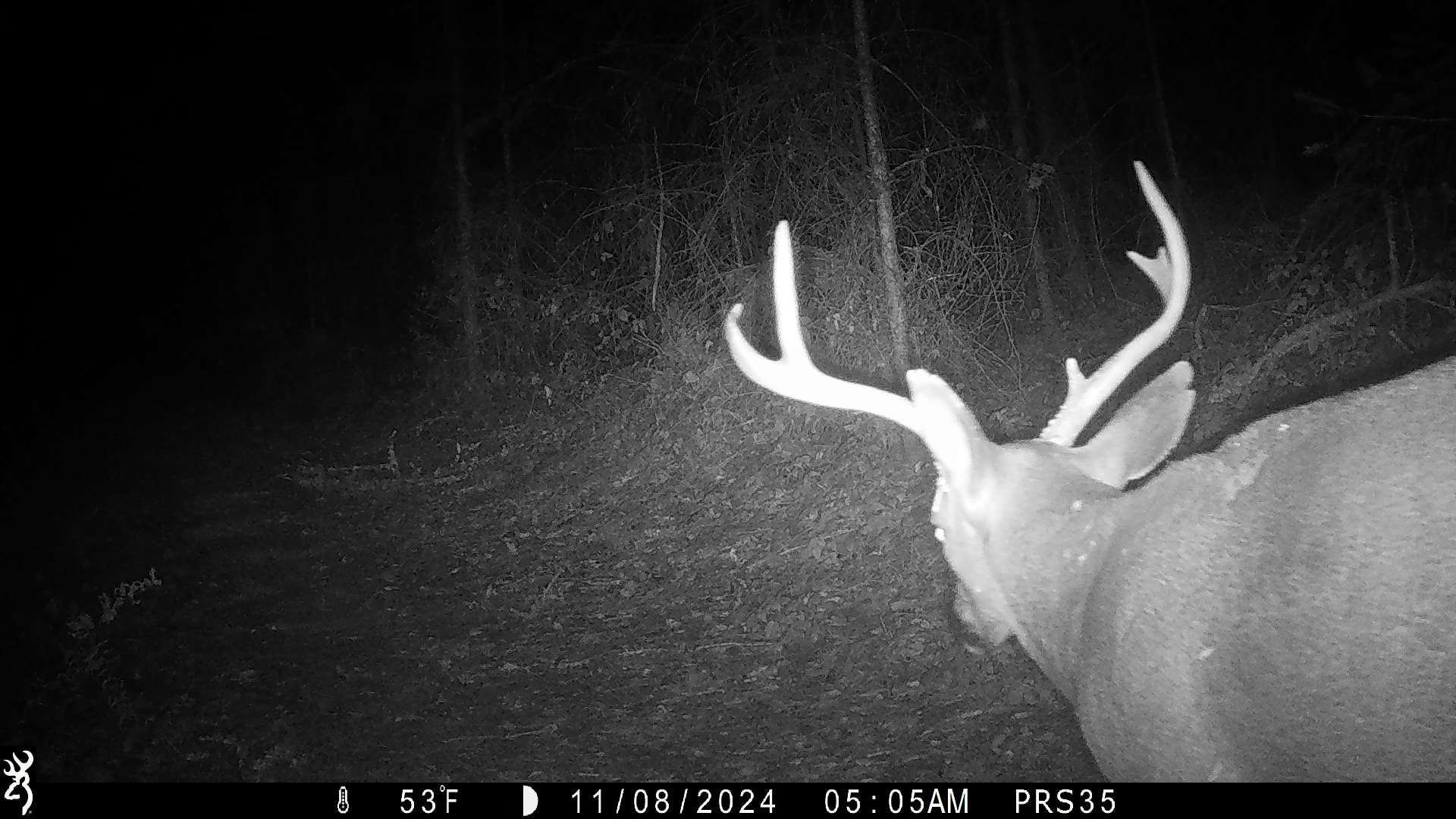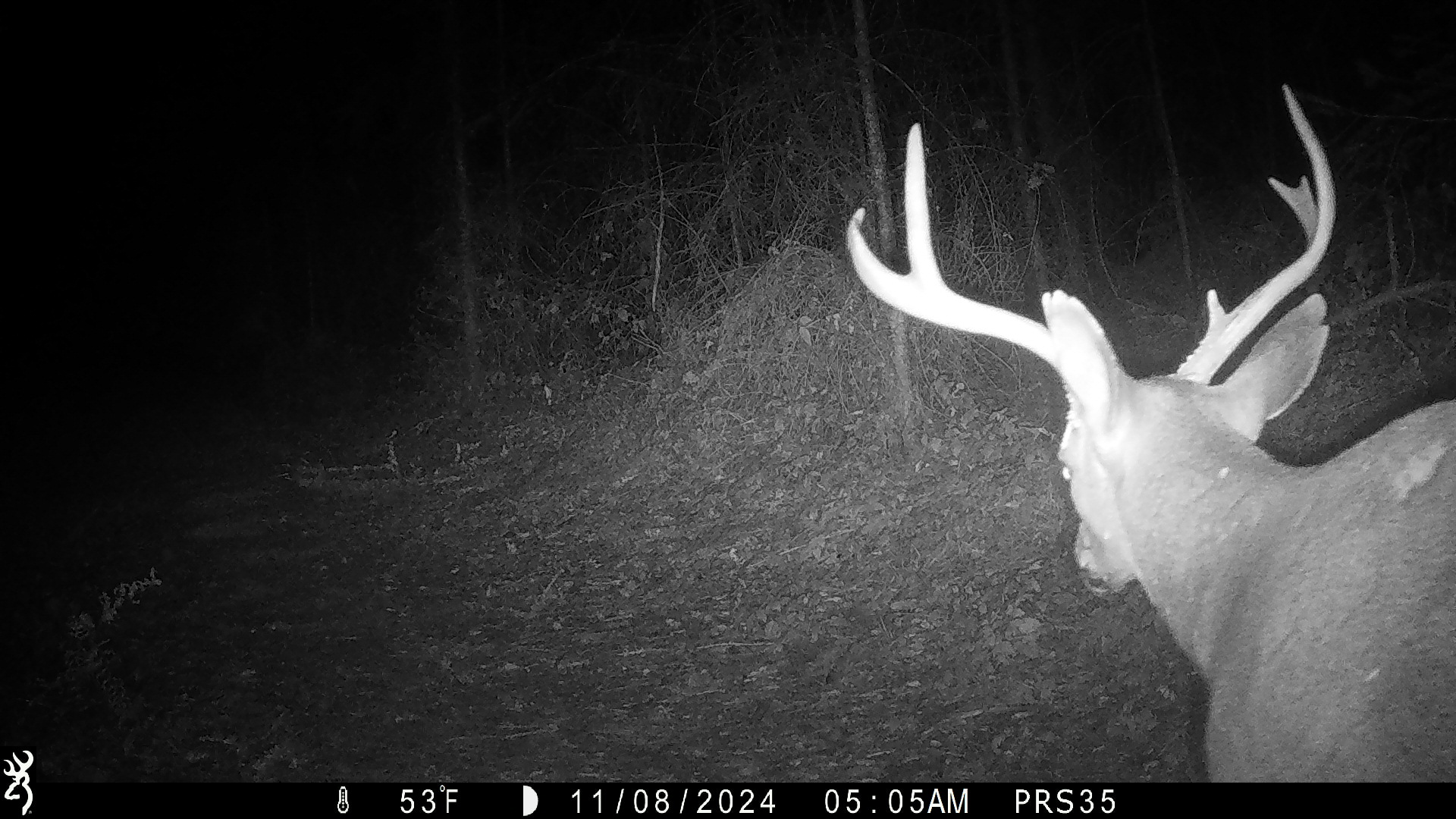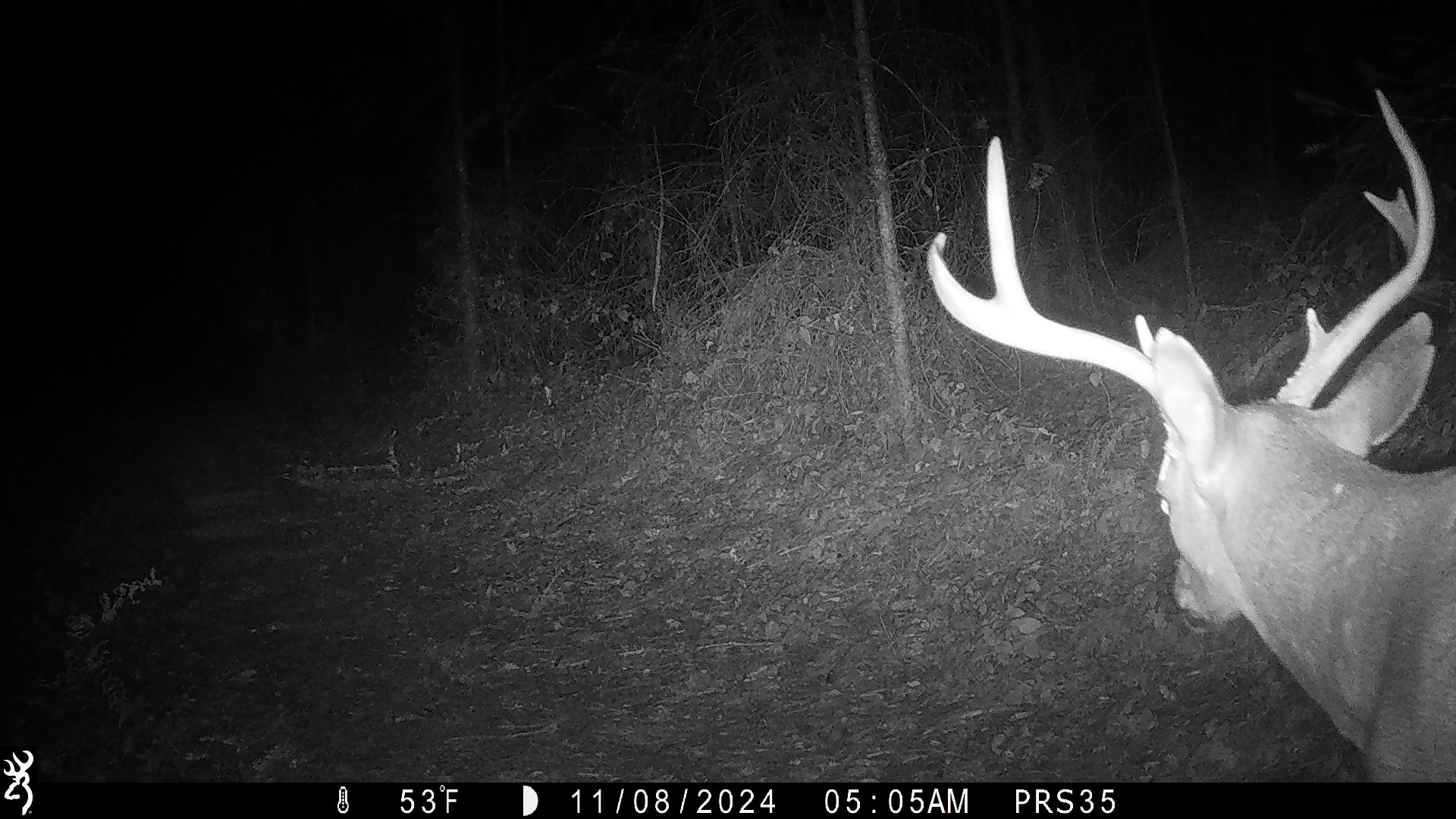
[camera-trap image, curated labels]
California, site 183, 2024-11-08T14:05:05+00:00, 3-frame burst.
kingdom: Animalia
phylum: Chordata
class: Mammalia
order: Artiodactyla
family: Cervidae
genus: Odocoileus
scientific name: Odocoileus hemionus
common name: mule deer